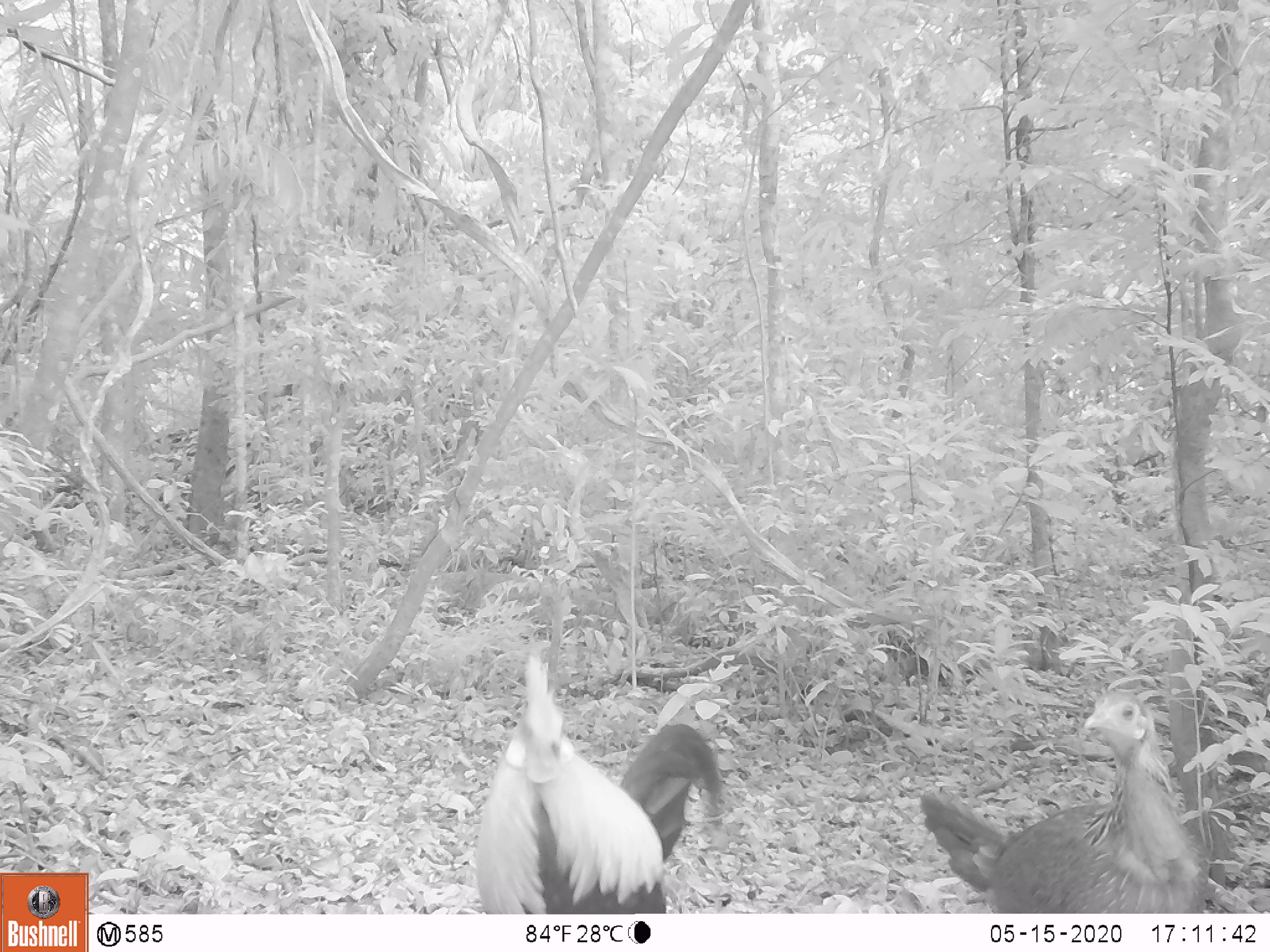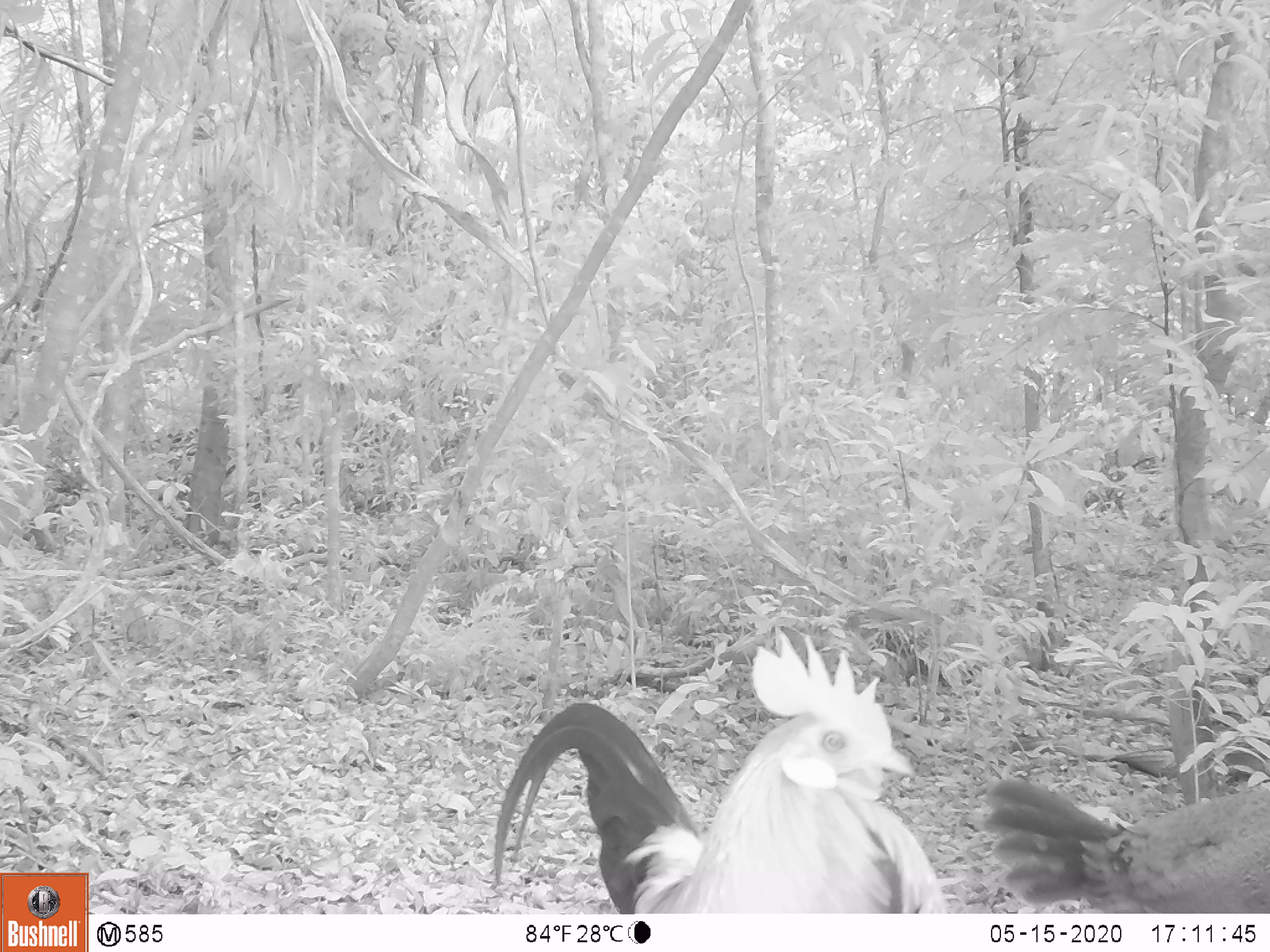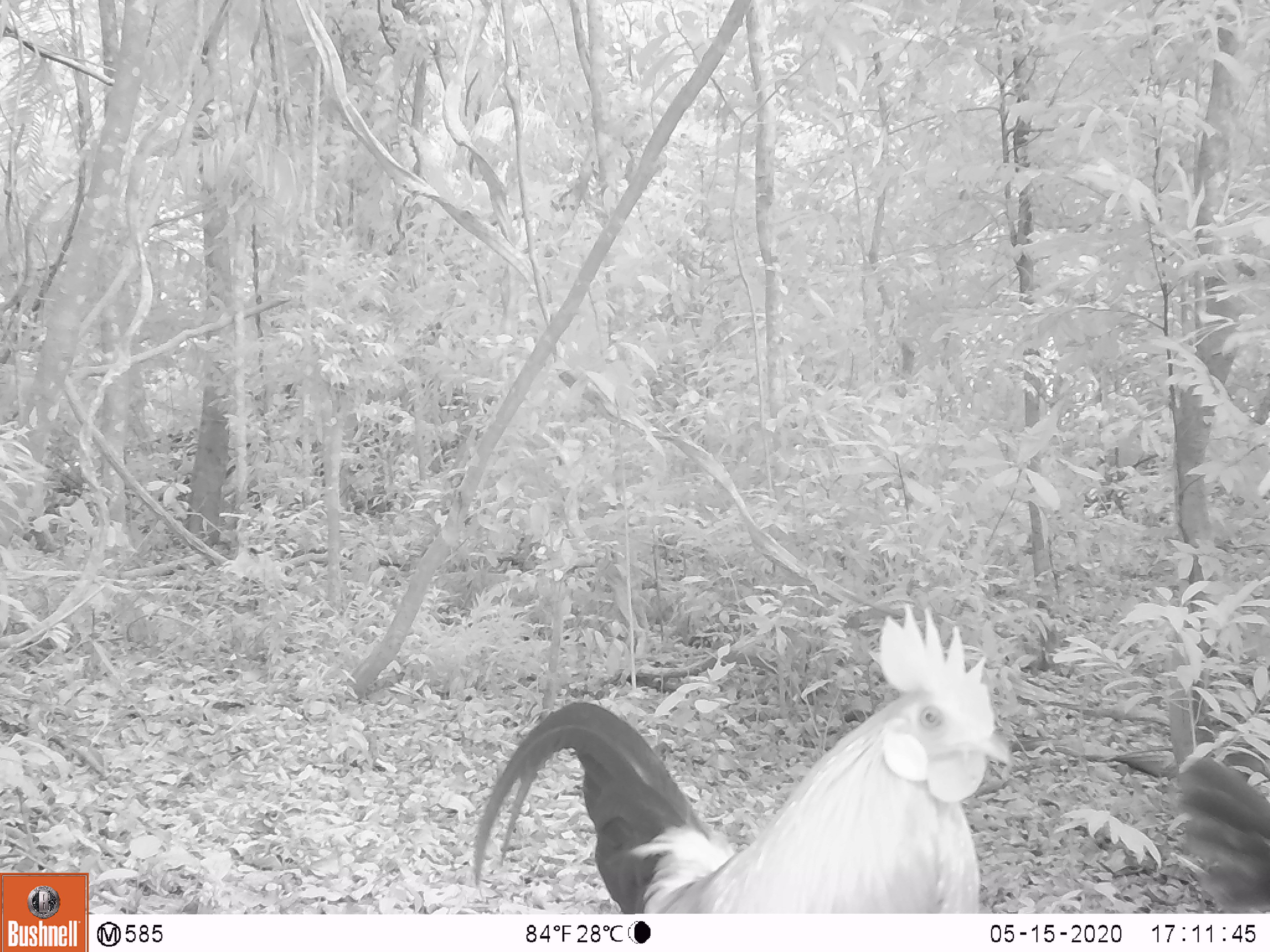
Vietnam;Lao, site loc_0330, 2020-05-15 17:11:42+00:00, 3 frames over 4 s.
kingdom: Animalia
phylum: Chordata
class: Aves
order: Galliformes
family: Phasianidae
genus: Gallus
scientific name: Gallus gallus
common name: red junglefowl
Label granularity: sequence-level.